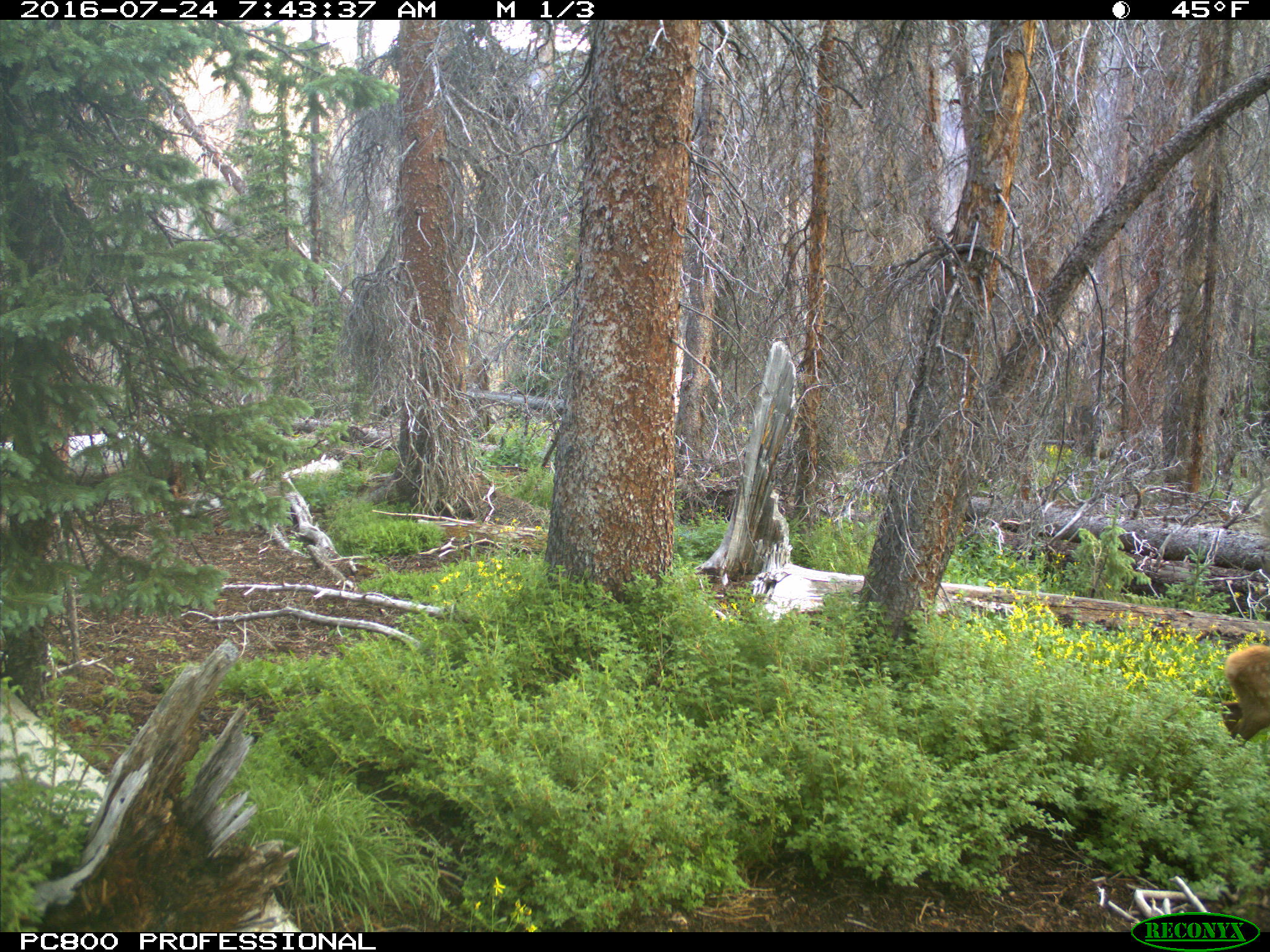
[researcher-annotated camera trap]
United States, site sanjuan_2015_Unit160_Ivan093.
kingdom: Animalia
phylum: Chordata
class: Mammalia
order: Artiodactyla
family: Cervidae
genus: Cervus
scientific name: Cervus elaphus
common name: red deer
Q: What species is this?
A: Cervus elaphus (red deer).